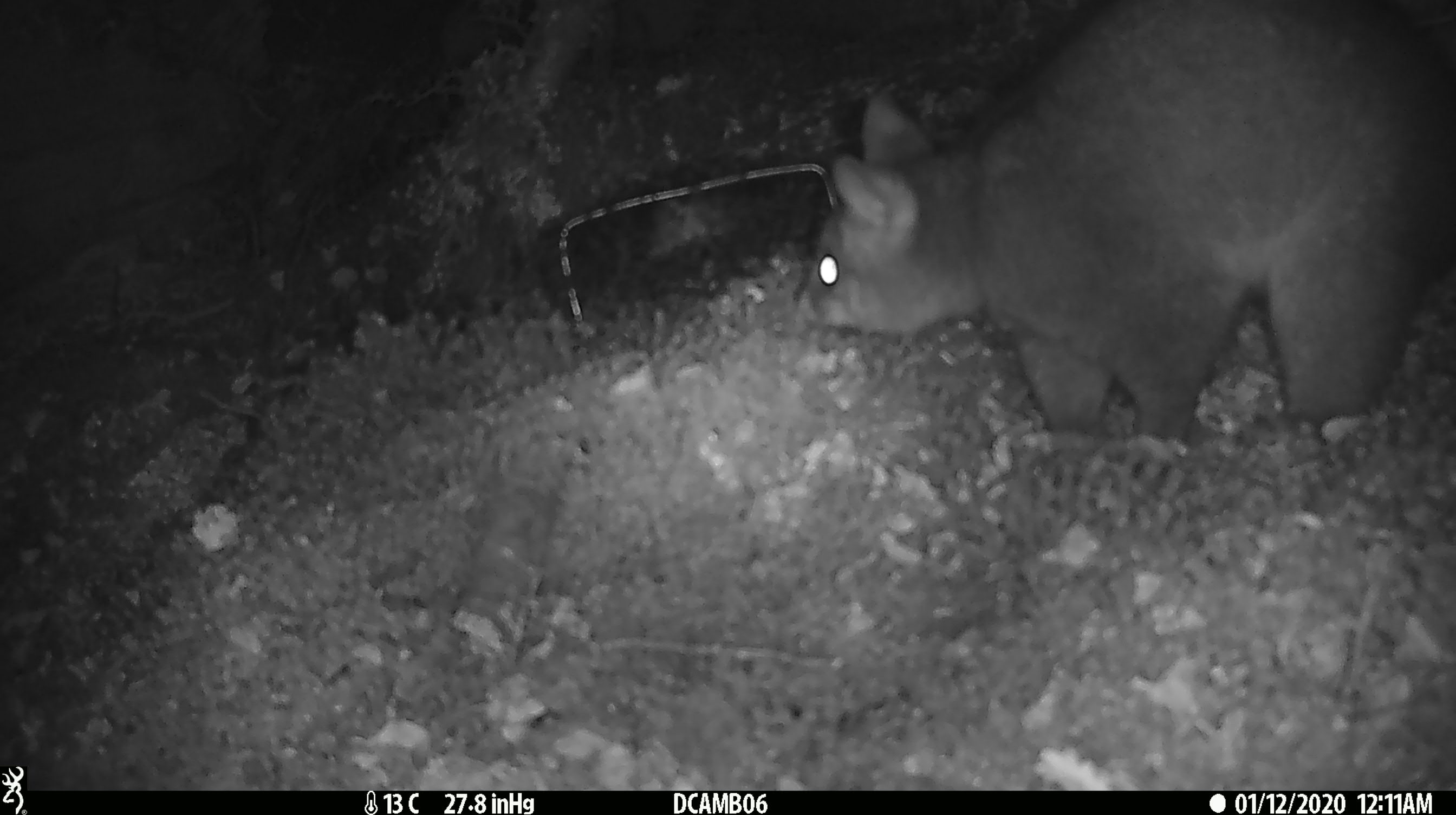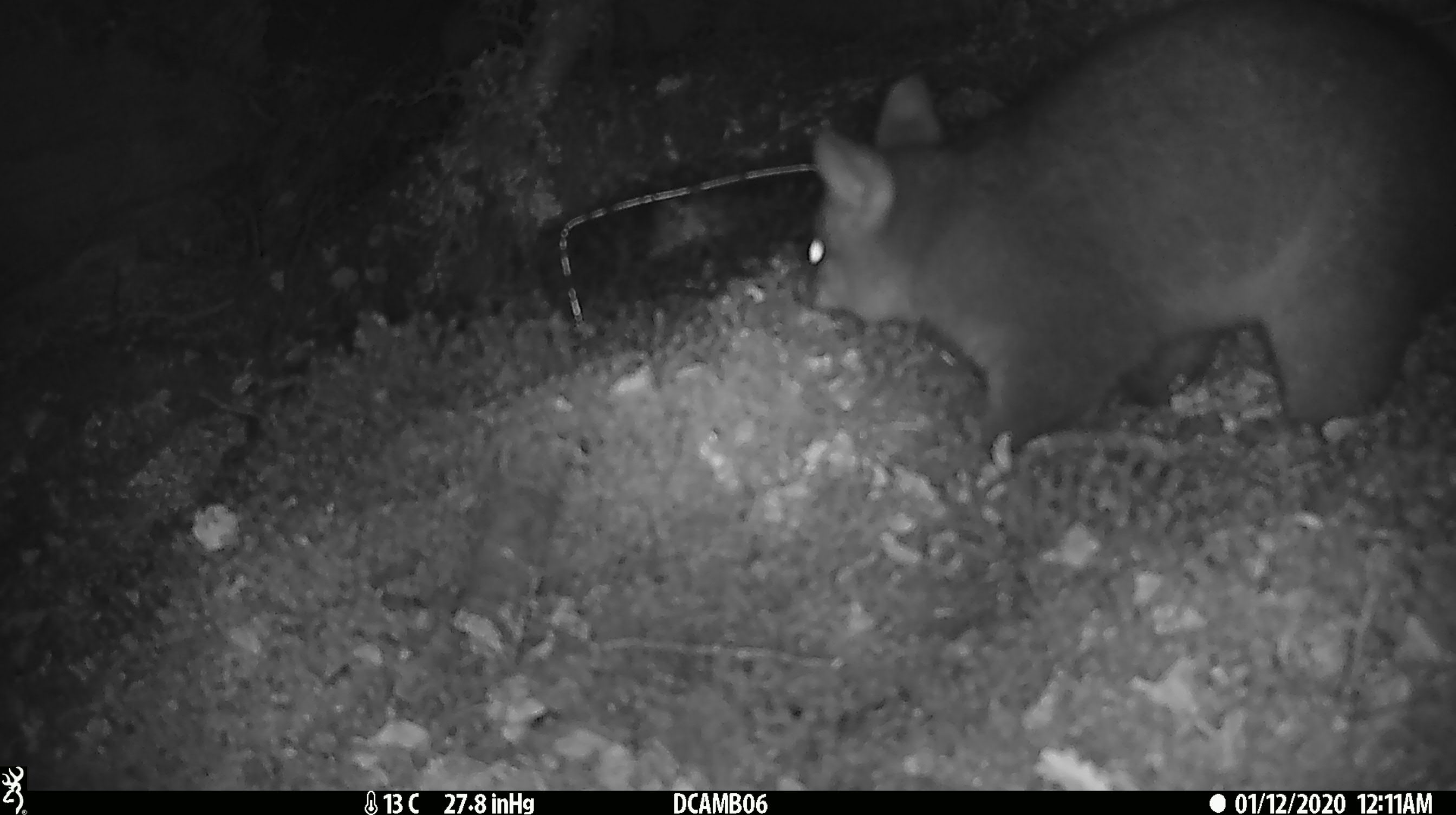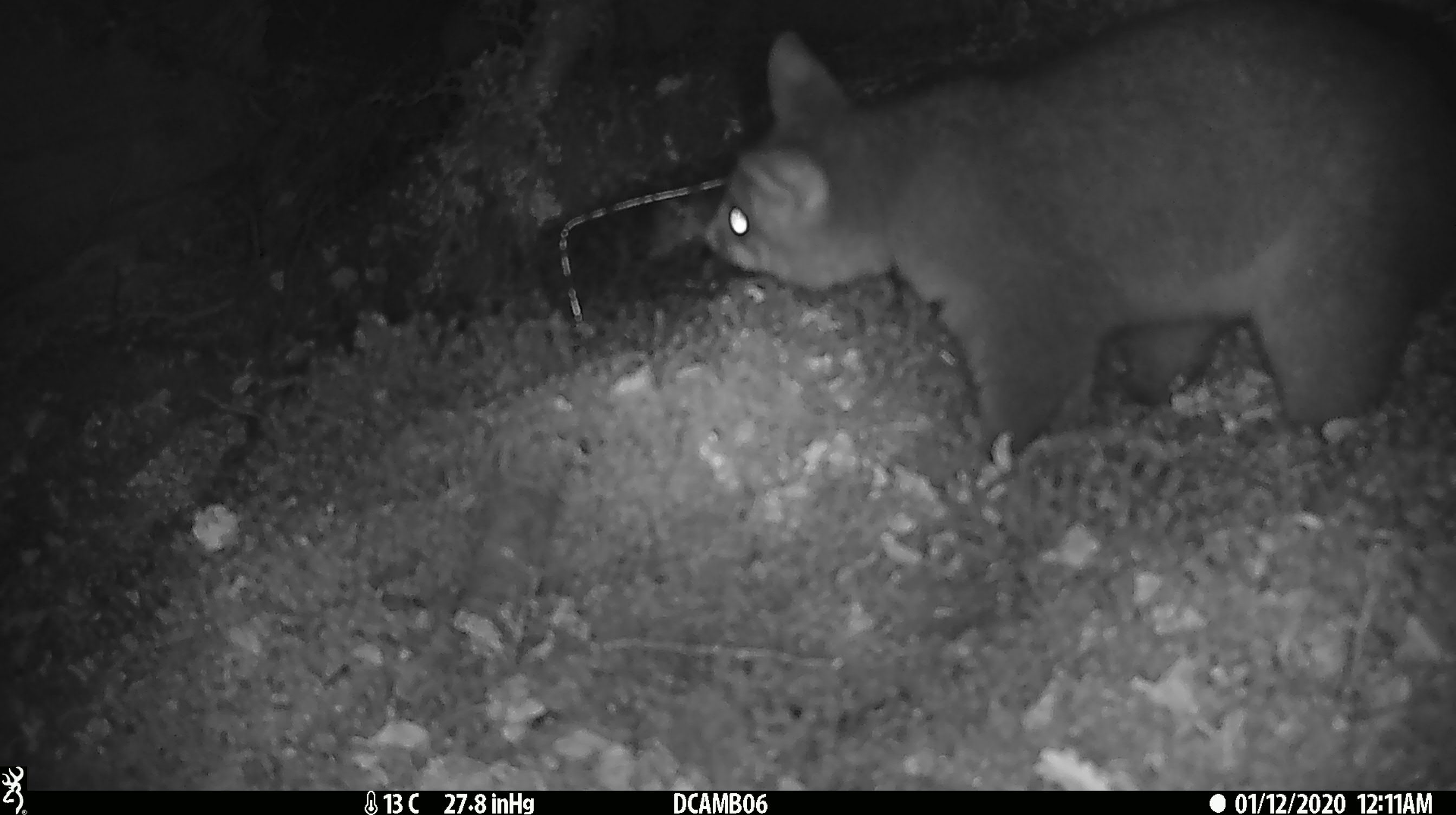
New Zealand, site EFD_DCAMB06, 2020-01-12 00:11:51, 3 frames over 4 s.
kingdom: Animalia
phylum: Chordata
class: Mammalia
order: Diprotodontia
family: Phalangeridae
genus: Trichosurus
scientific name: Trichosurus vulpecula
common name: common brushtail possum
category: possum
Possum (common brushtail possum) (Trichosurus vulpecula).